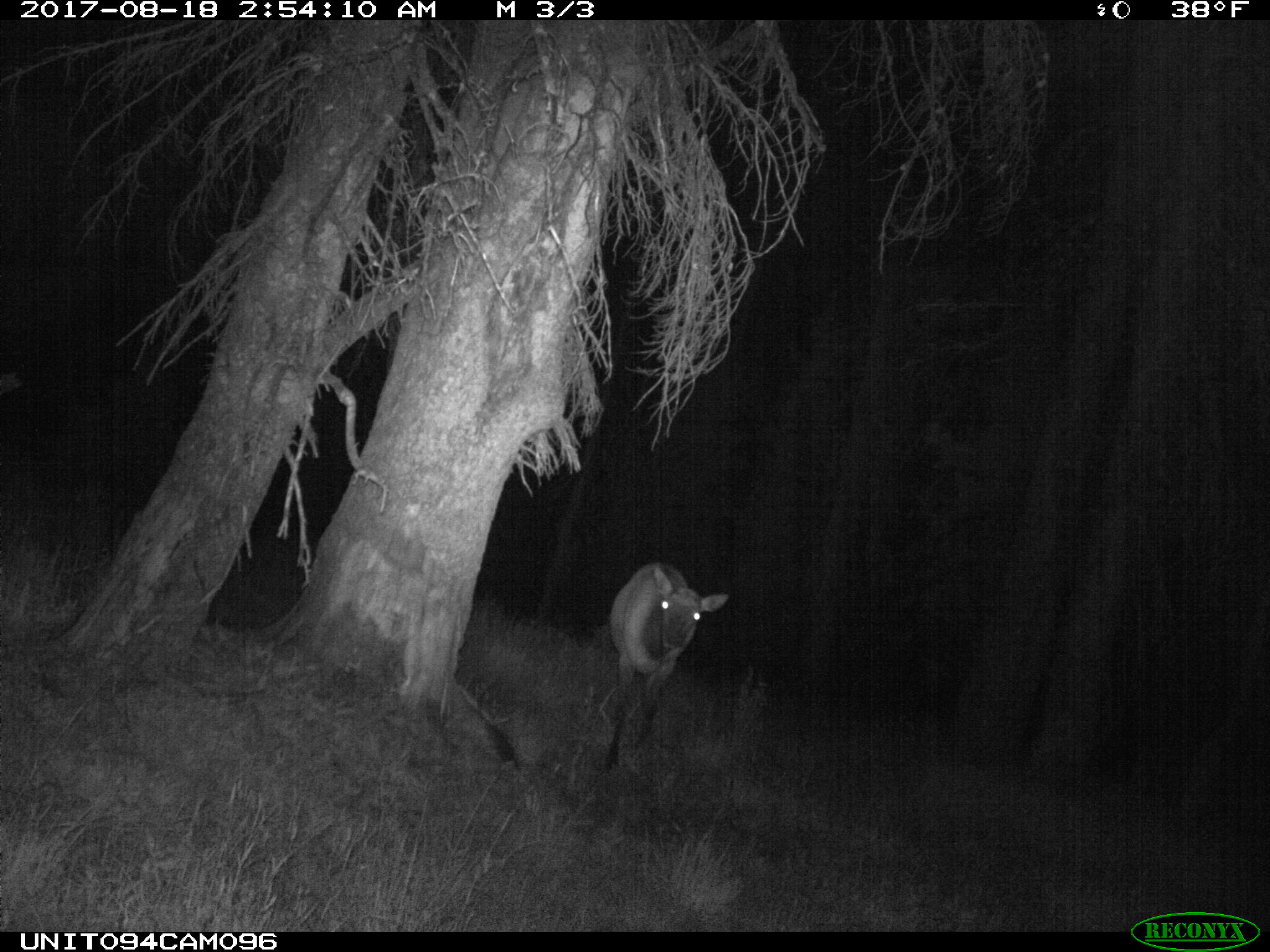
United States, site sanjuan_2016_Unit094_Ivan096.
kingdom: Animalia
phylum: Chordata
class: Mammalia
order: Artiodactyla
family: Cervidae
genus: Cervus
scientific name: Cervus elaphus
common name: red deer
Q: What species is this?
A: Cervus elaphus (red deer).